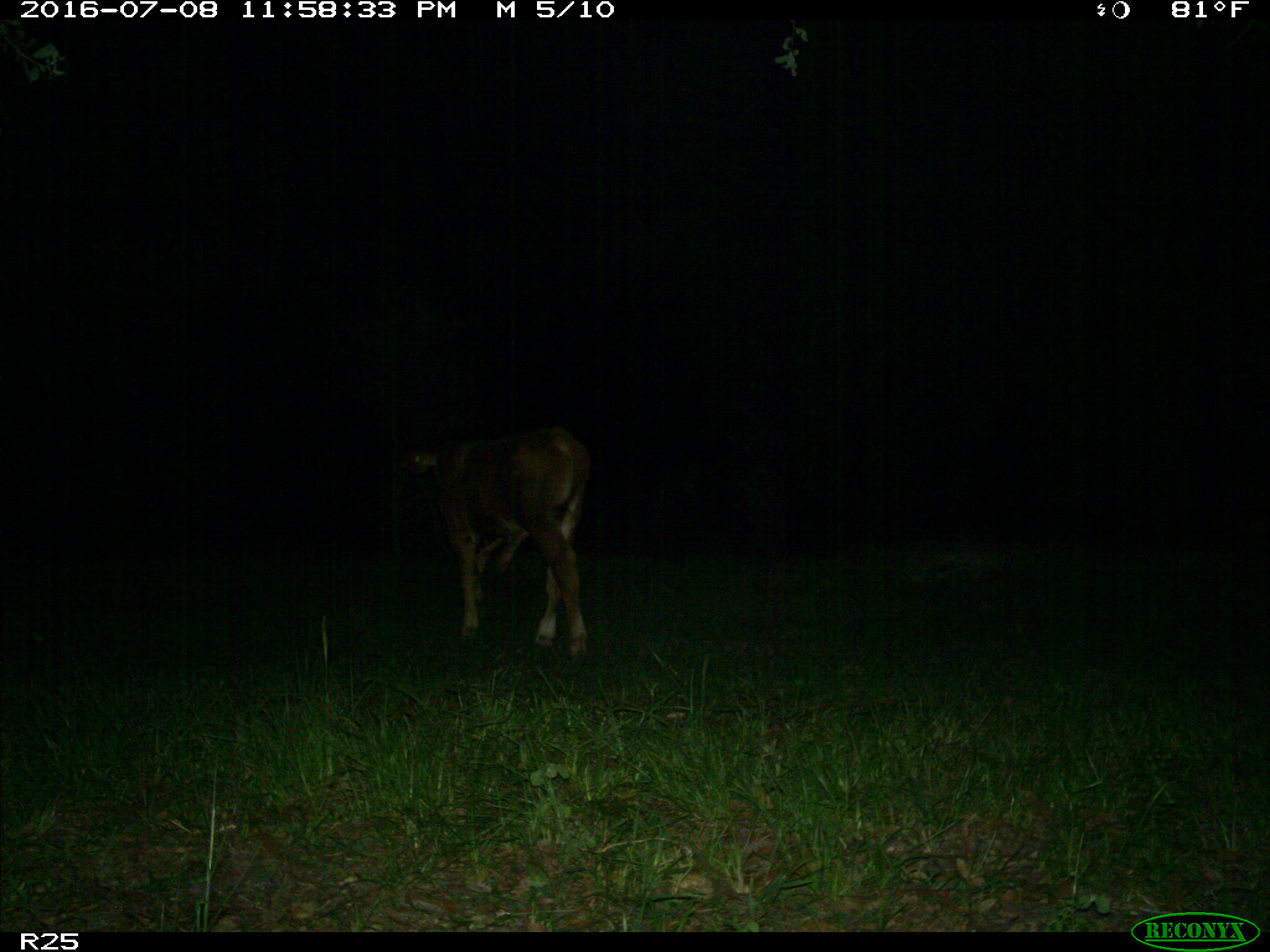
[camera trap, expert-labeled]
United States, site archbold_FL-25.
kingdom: Animalia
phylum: Chordata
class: Mammalia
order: Artiodactyla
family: Bovidae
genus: Bos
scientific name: Bos taurus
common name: domestic cow